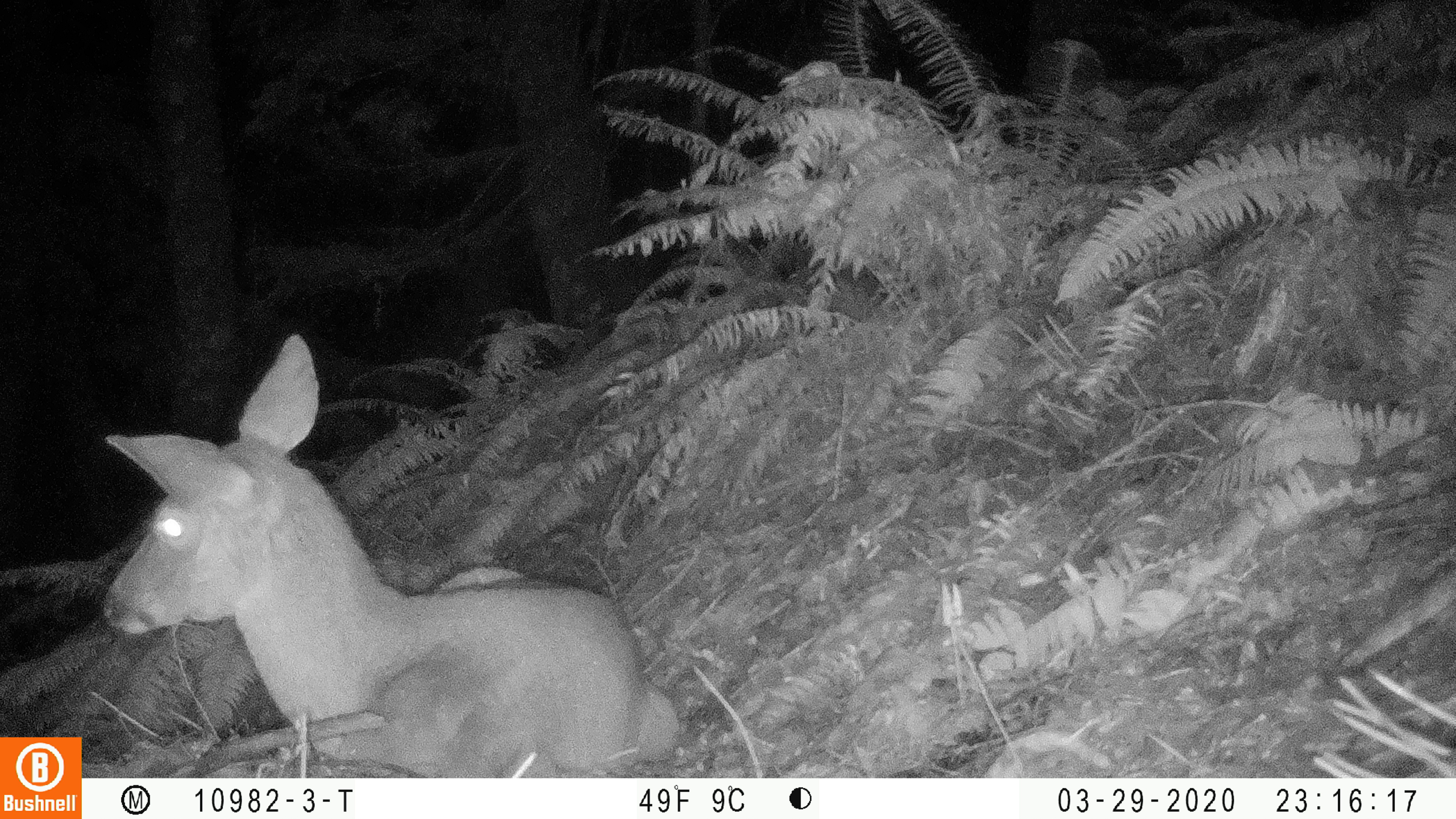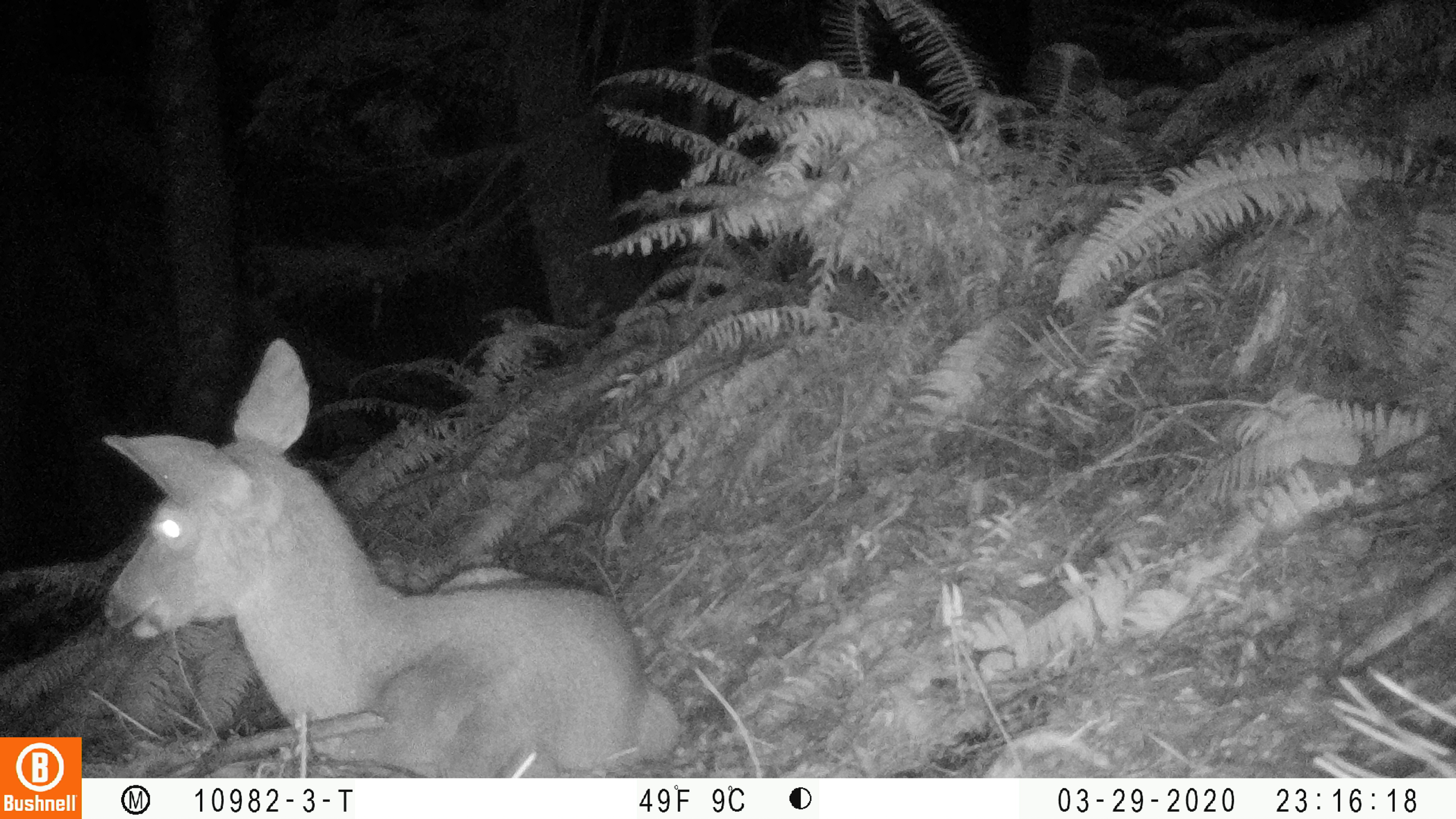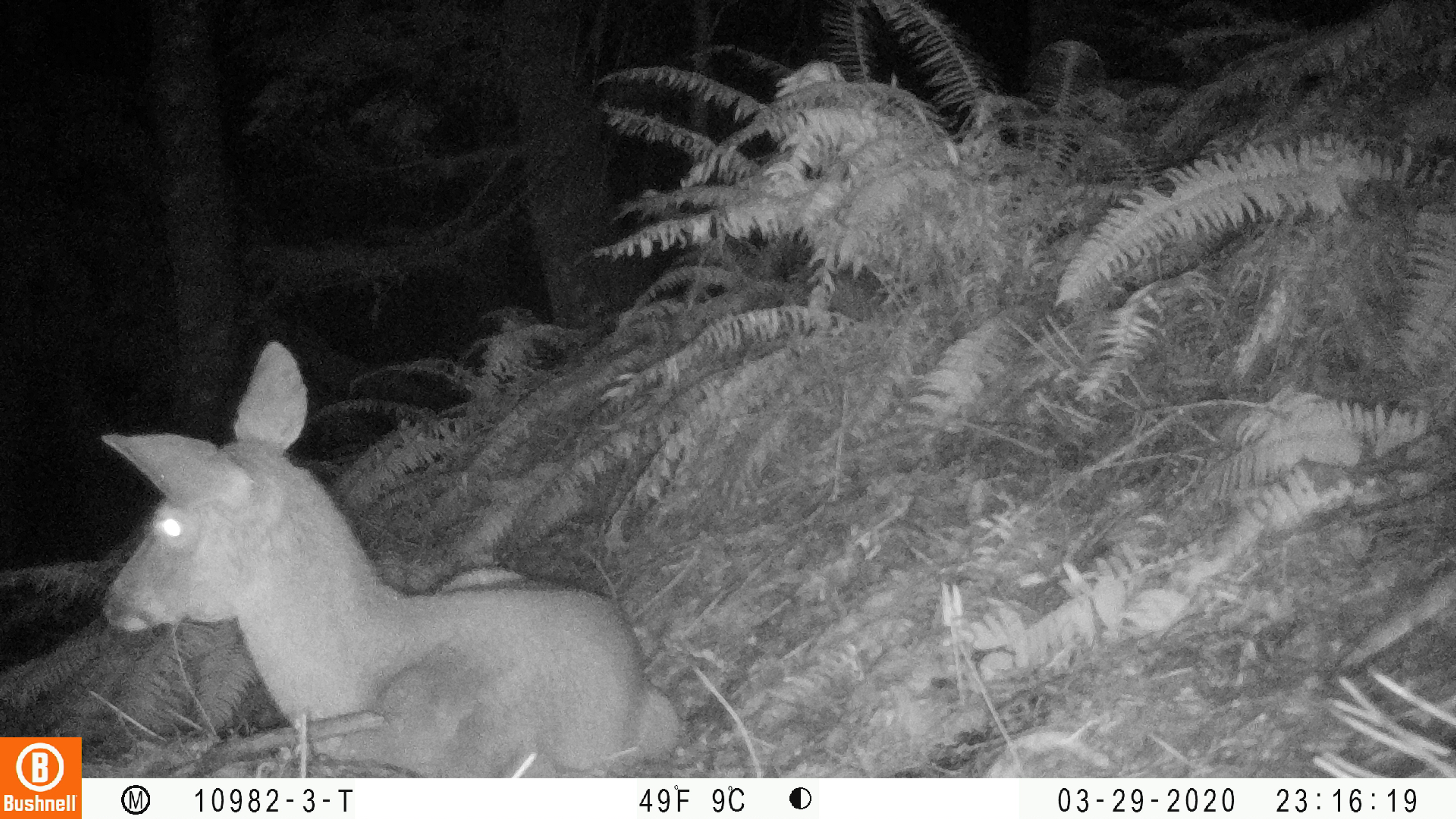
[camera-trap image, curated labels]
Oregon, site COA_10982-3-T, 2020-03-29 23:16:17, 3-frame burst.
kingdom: Animalia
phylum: Chordata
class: Mammalia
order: Artiodactyla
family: Cervidae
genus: Odocoileus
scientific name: Odocoileus hemionus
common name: black-tailed deer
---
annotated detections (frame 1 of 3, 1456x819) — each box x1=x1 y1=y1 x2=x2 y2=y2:
black-tailed deer: x1=90 y1=328 x2=685 y2=765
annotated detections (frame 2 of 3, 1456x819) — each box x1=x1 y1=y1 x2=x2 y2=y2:
black-tailed deer: x1=91 y1=336 x2=681 y2=770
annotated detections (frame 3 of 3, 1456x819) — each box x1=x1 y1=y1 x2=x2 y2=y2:
black-tailed deer: x1=91 y1=330 x2=677 y2=766